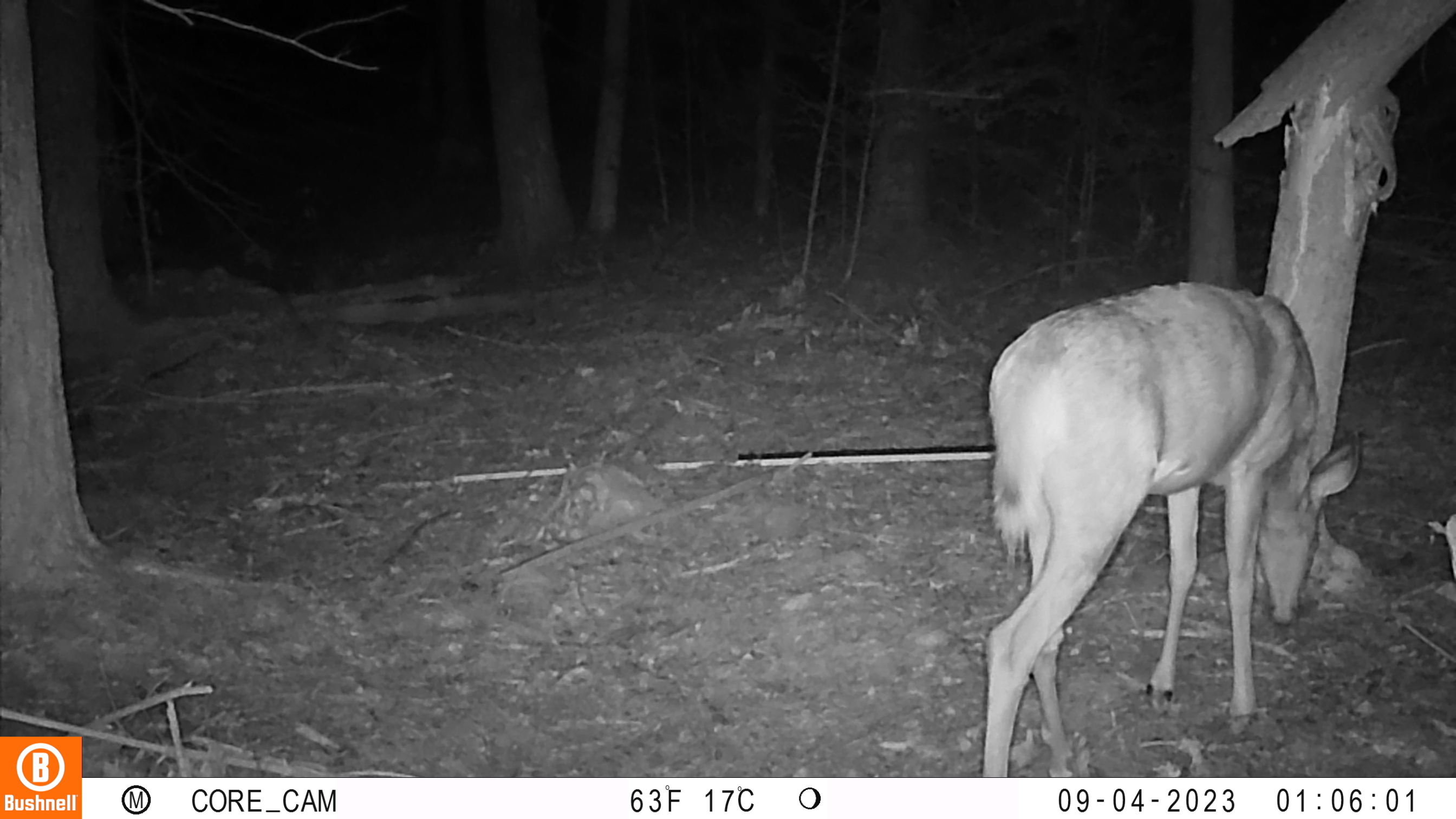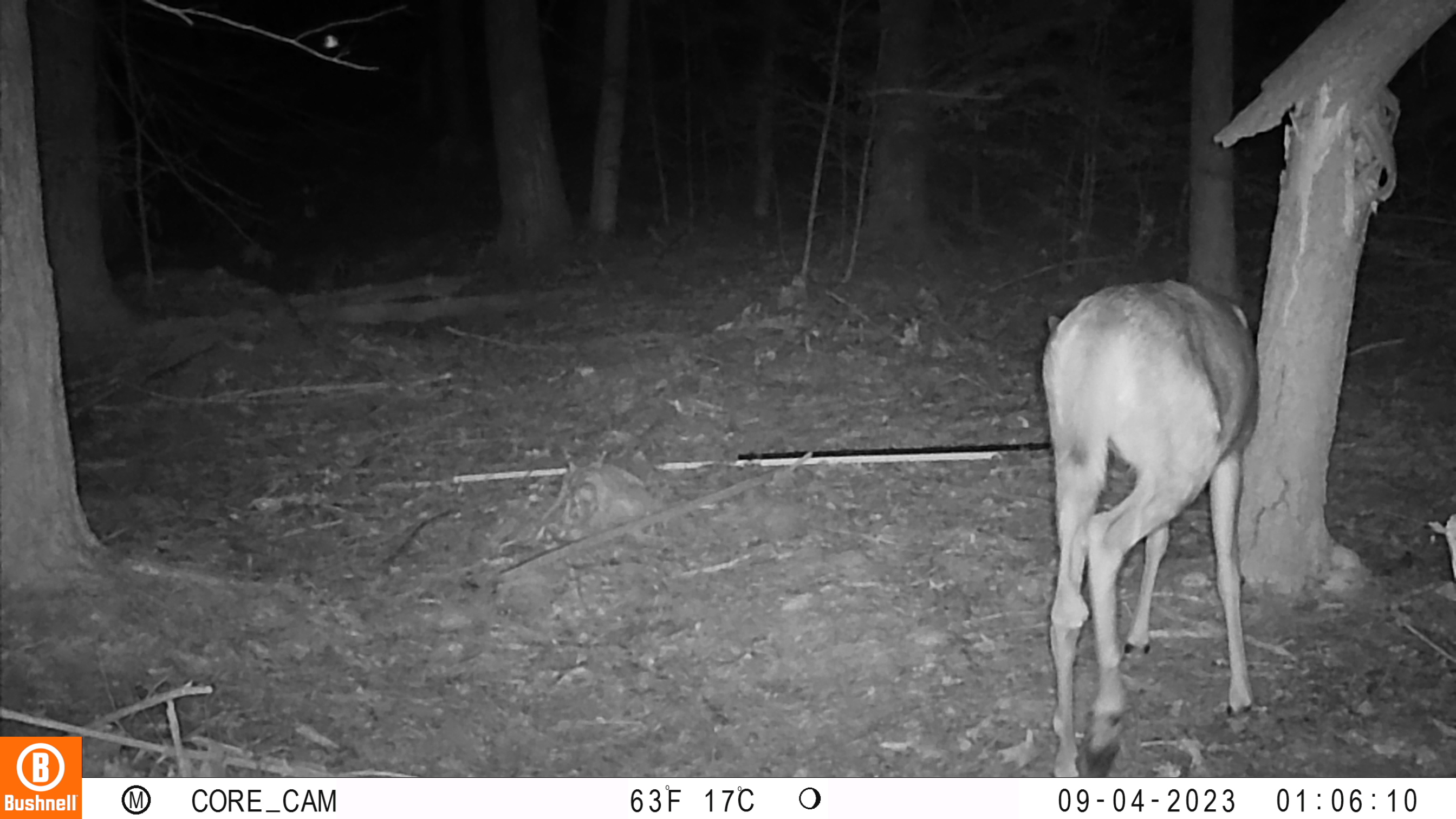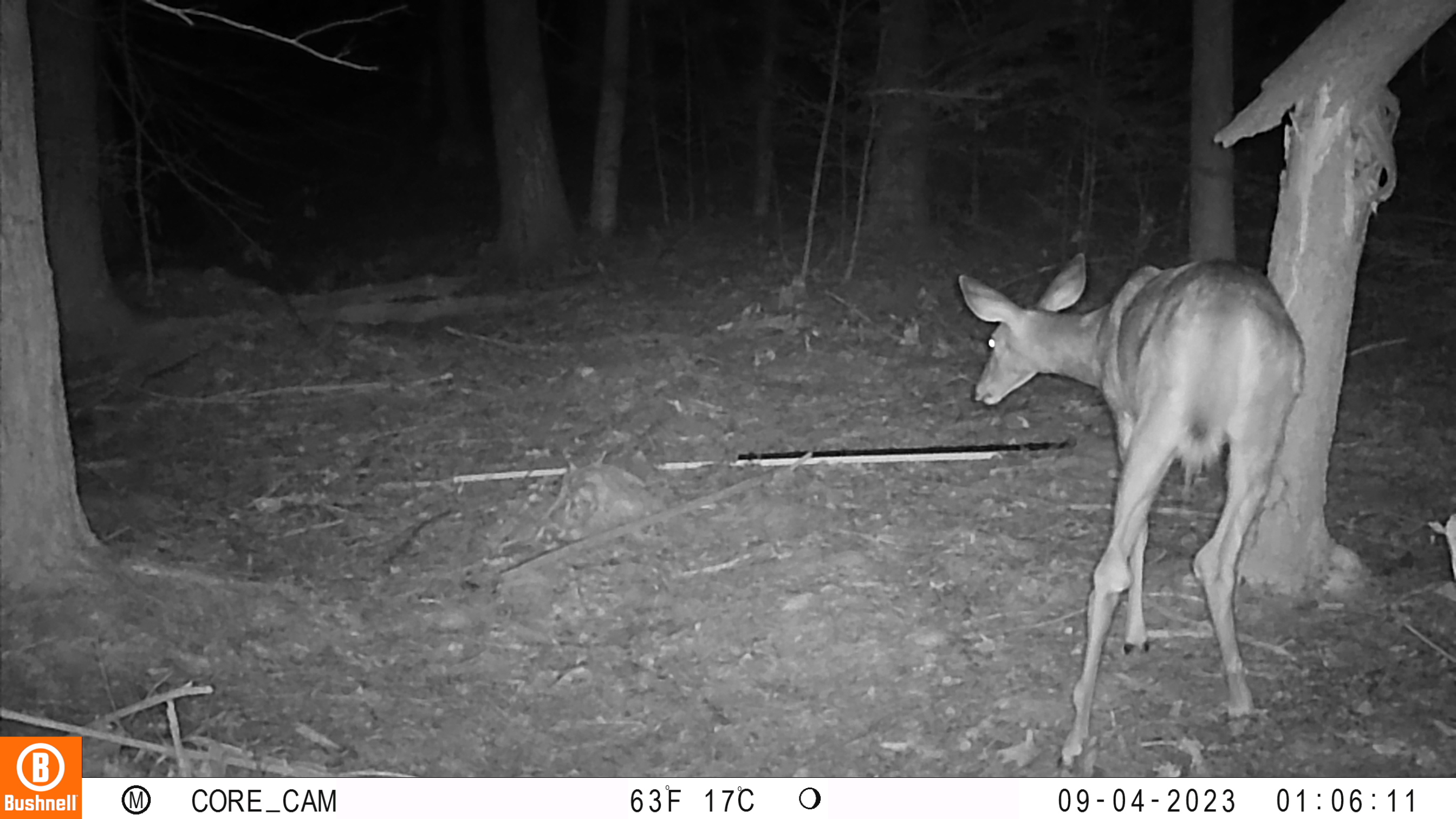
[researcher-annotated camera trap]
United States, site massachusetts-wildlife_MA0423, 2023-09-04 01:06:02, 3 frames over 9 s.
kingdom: Animalia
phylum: Chordata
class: Mammalia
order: Artiodactyla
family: Cervidae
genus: Odocoileus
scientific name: Odocoileus virginianus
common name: white-tailed deer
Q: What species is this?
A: White-tailed deer (Odocoileus virginianus).